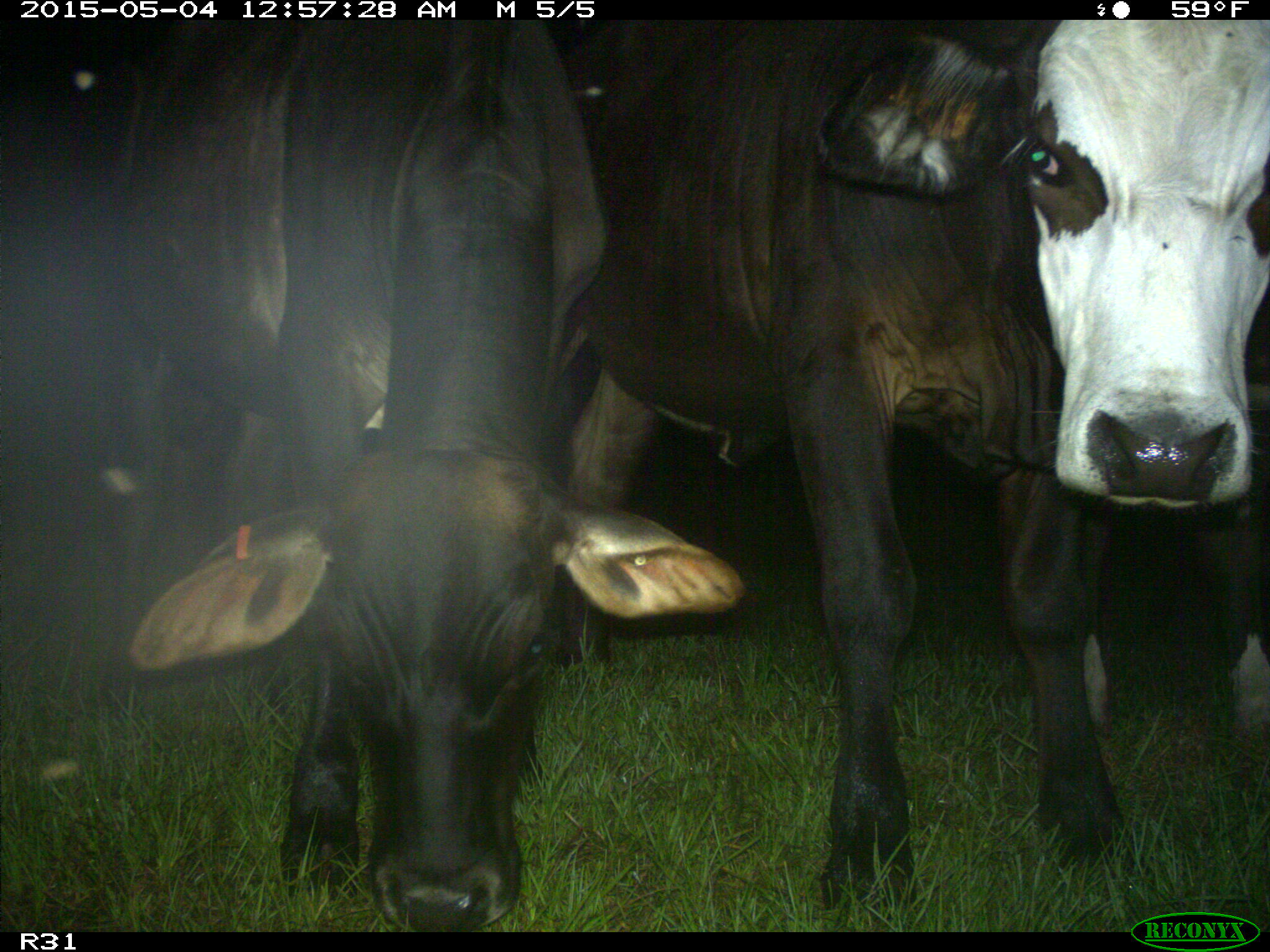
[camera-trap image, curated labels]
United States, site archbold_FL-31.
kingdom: Animalia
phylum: Chordata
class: Mammalia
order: Artiodactyla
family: Bovidae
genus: Bos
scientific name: Bos taurus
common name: domestic cow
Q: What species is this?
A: Bos taurus (domestic cow).